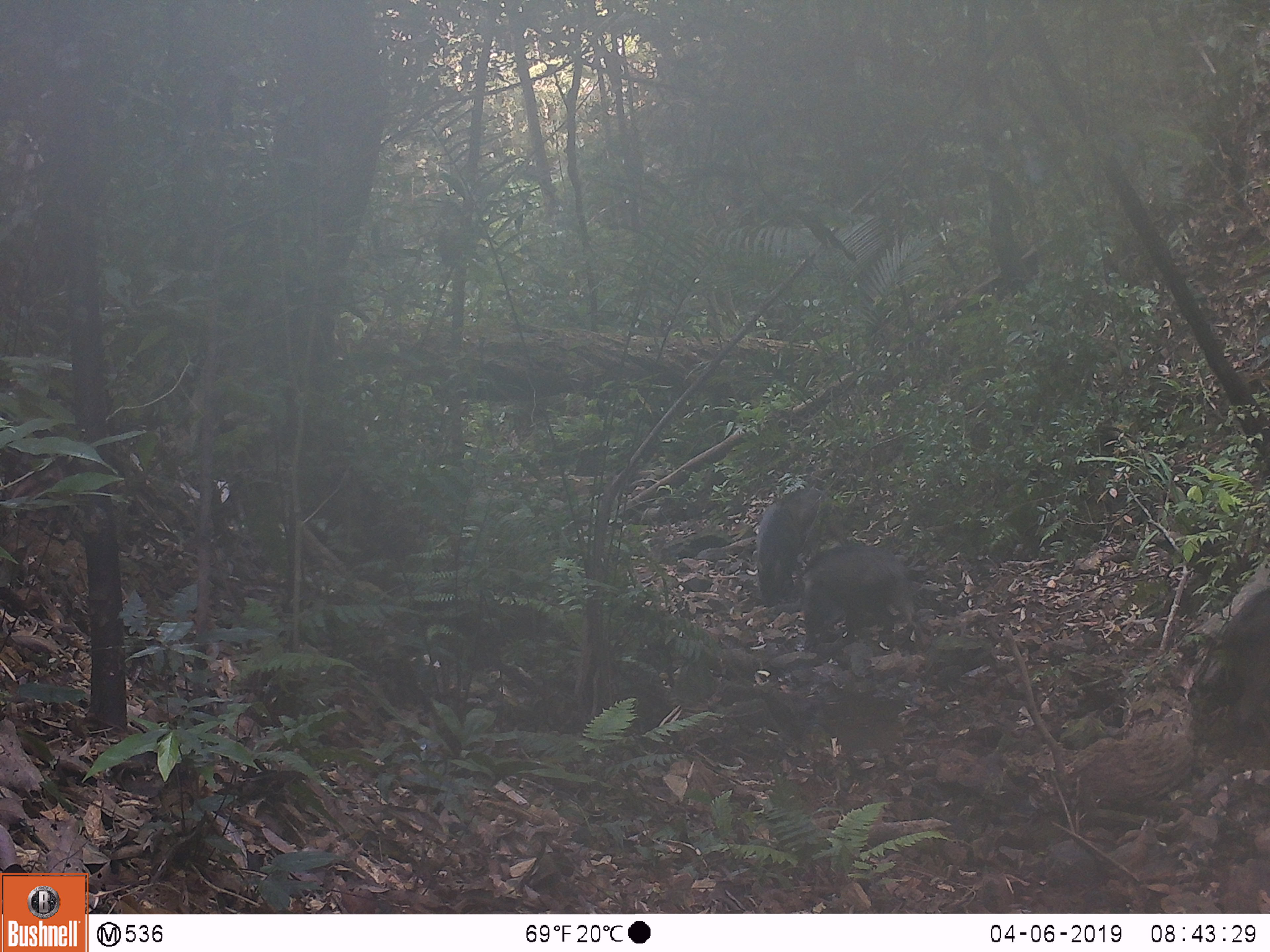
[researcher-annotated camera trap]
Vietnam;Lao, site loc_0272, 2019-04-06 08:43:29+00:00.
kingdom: Animalia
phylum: Chordata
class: Mammalia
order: Artiodactyla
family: Suidae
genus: Sus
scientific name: Sus scrofa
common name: eurasian wild pig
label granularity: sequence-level